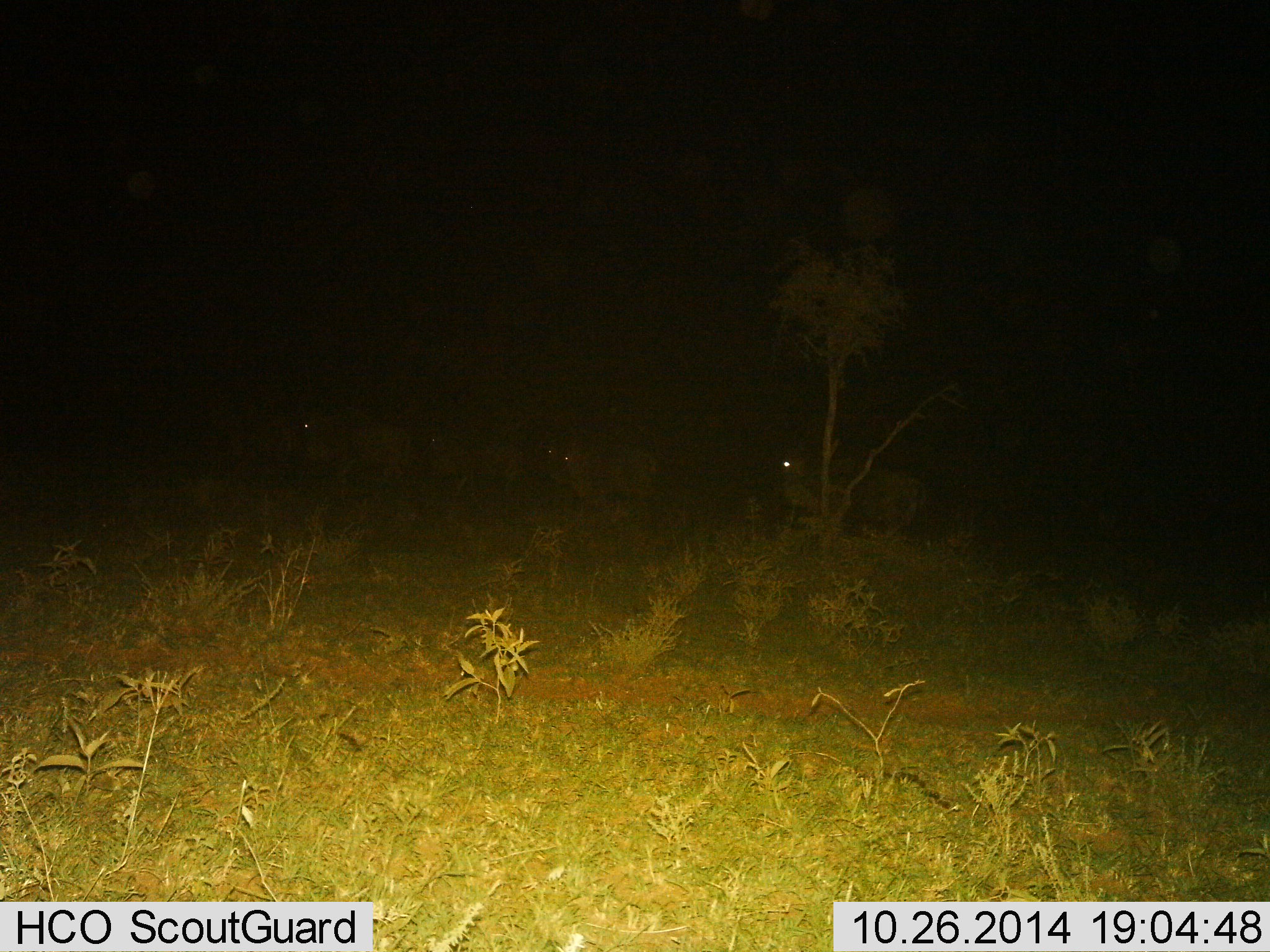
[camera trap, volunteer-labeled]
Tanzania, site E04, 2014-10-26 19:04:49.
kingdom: Animalia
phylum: Chordata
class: Mammalia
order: Artiodactyla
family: Bovidae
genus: Connochaetes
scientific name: Connochaetes taurinus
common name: blue wildebeest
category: wildebeest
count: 5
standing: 30%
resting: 0%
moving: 60%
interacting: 0%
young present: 0%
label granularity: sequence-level